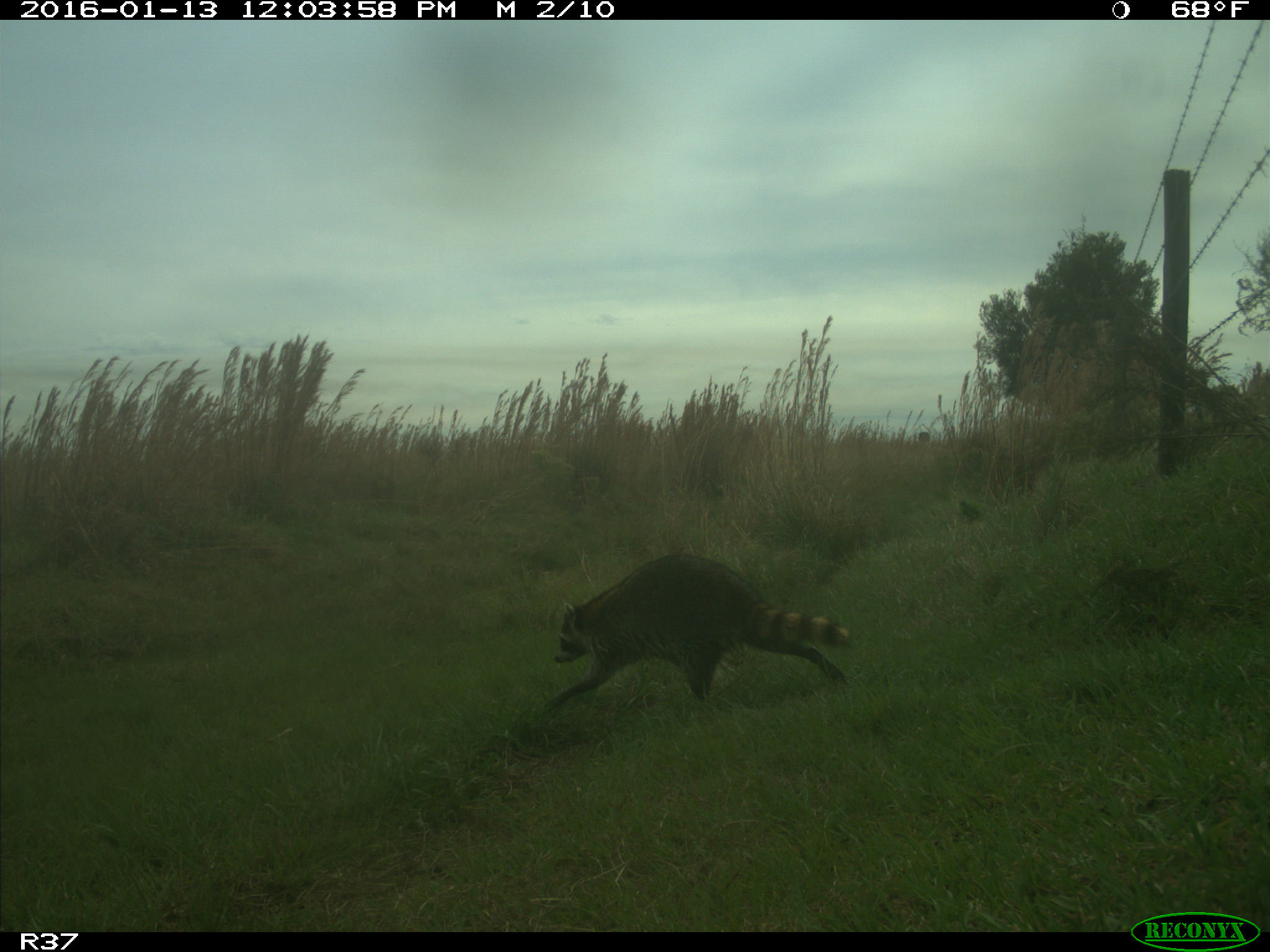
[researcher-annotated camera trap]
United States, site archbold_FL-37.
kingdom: Animalia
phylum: Chordata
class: Mammalia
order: Carnivora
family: Procyonidae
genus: Procyon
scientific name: Procyon lotor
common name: common raccoon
Procyon lotor (common raccoon).